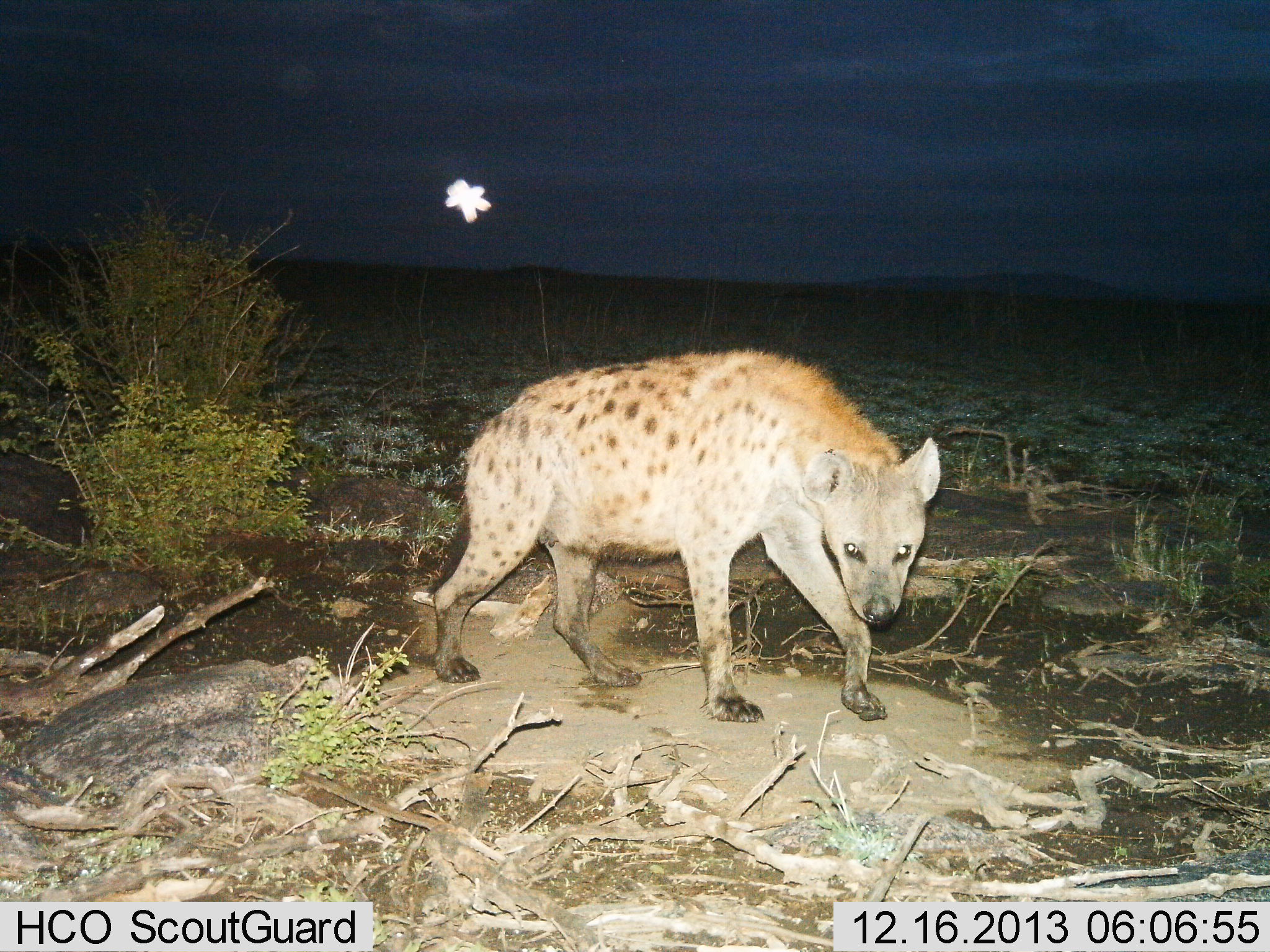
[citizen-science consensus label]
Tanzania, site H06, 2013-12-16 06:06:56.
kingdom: Animalia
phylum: Chordata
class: Mammalia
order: Carnivora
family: Hyaenidae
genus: Crocuta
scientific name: Crocuta crocuta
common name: spotted hyena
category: hyenaspotted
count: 1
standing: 45%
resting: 0%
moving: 64%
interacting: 0%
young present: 0%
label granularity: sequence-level